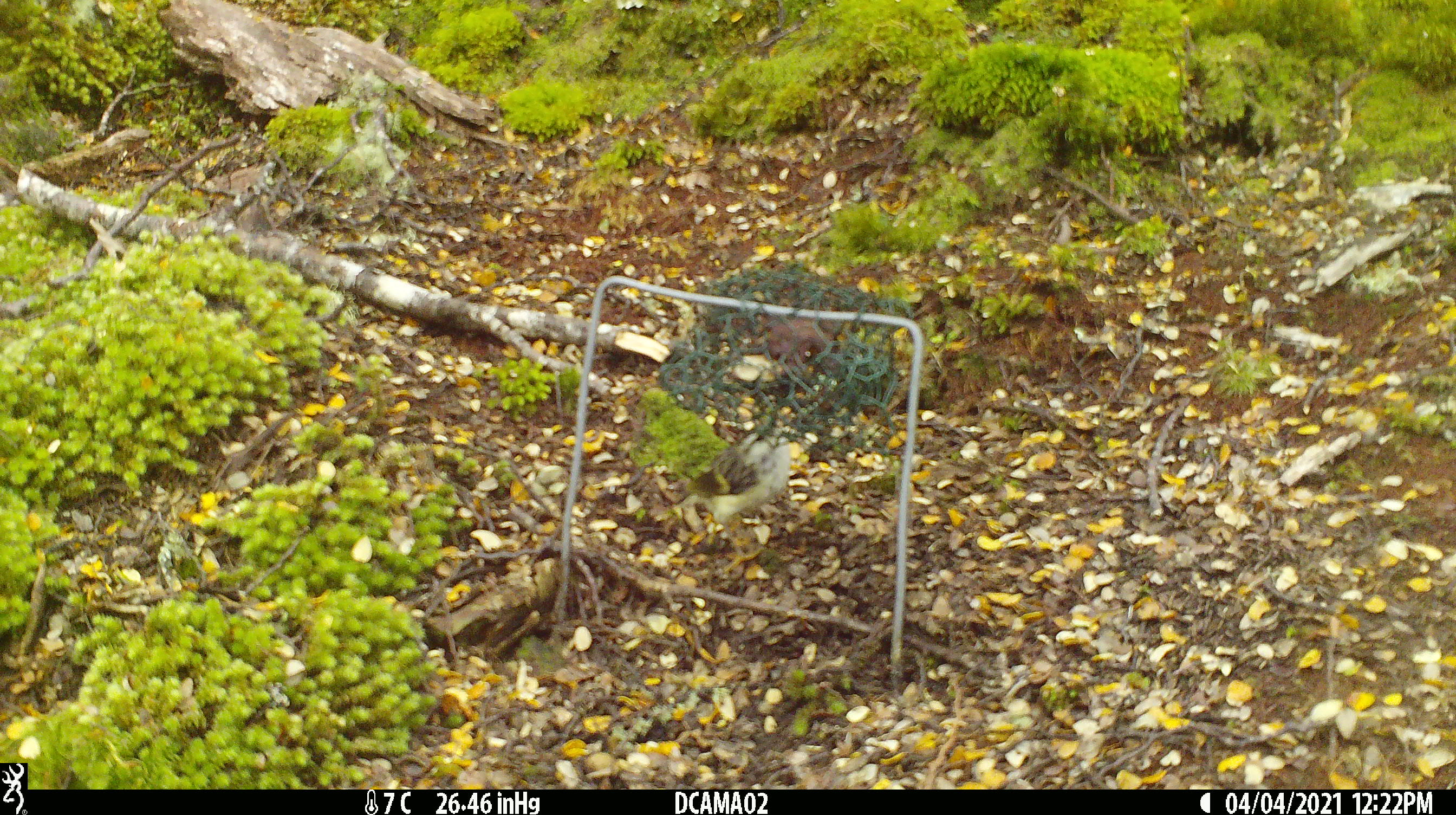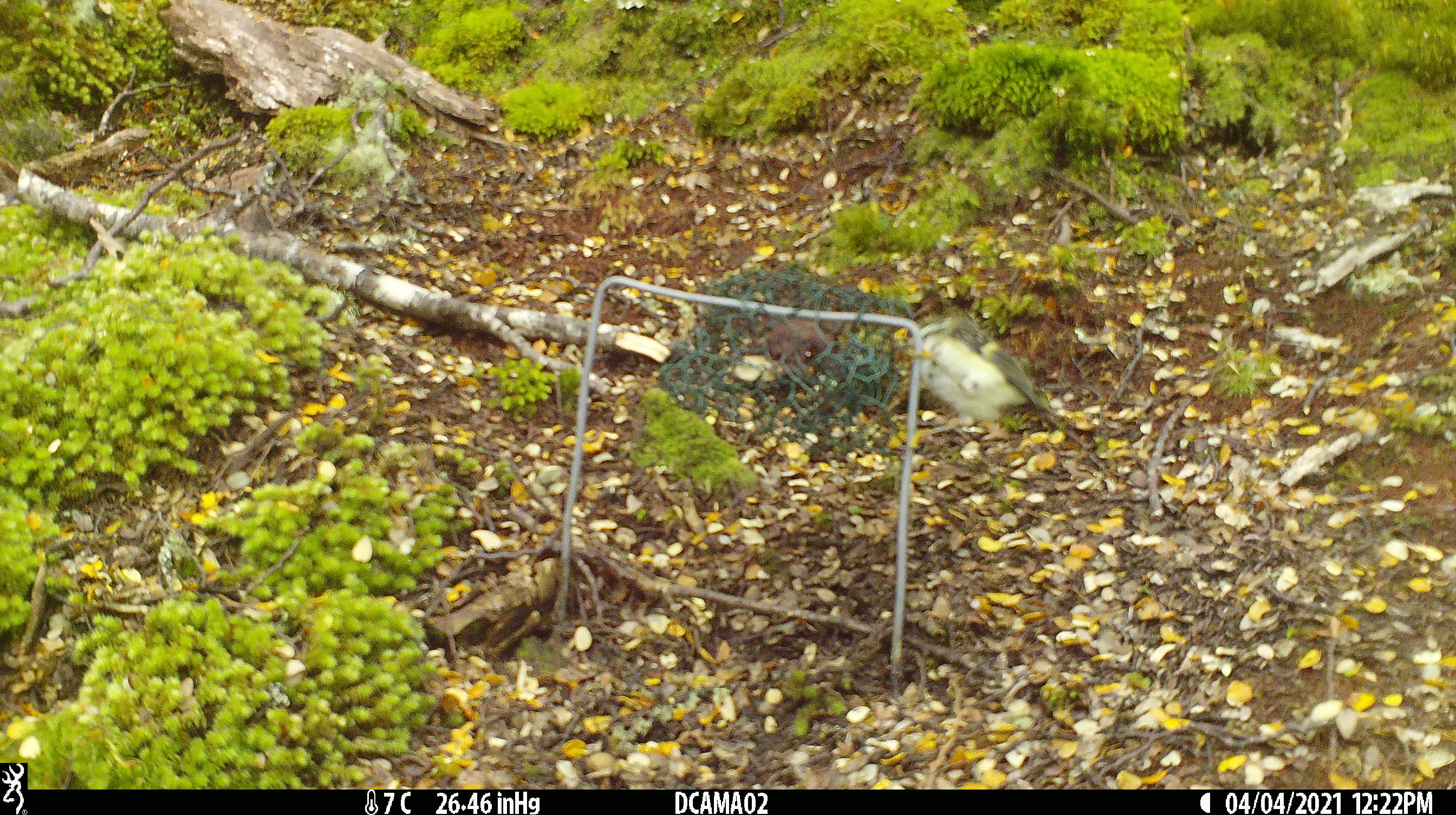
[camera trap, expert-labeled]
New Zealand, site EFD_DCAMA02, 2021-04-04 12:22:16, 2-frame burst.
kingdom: Animalia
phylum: Chordata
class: Aves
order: Passeriformes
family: Acanthisittidae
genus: Acanthisitta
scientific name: Acanthisitta chloris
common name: rifleman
Rifleman (Acanthisitta chloris).